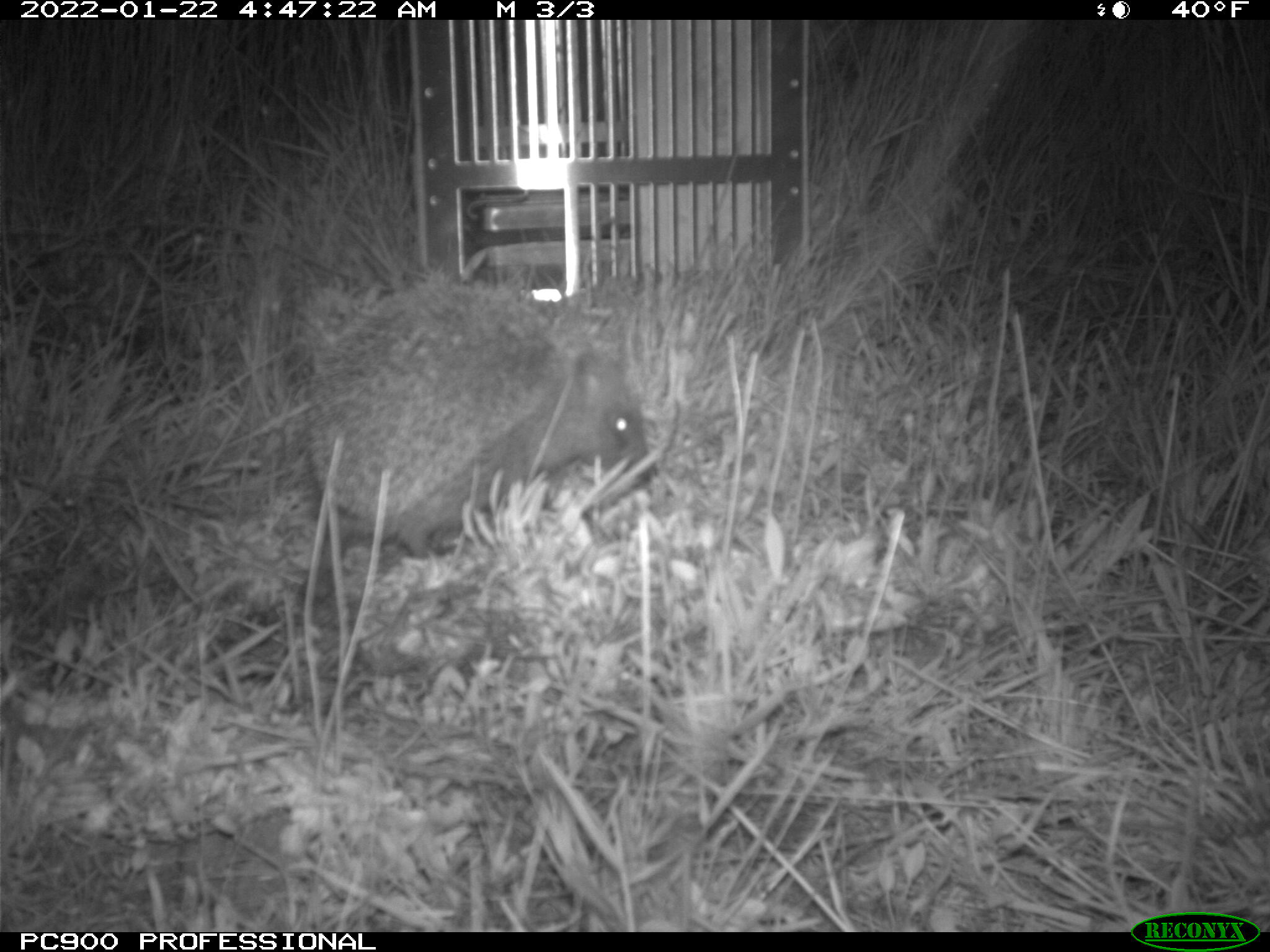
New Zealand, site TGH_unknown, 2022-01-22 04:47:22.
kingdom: Animalia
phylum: Chordata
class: Mammalia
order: Eulipotyphla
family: Erinaceidae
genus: Erinaceus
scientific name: Erinaceus europaeus europaeus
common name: european hedgehog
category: hedgehog